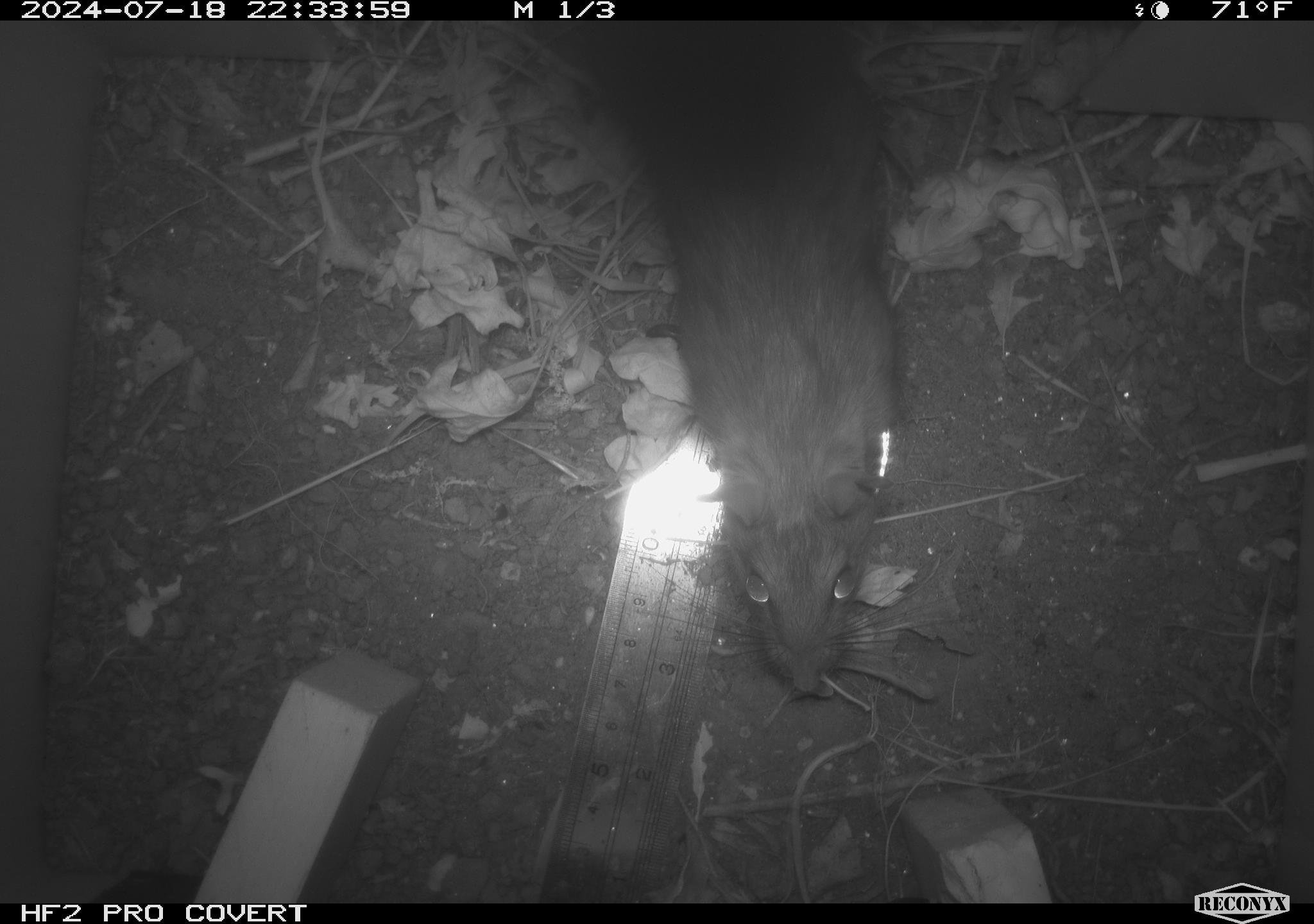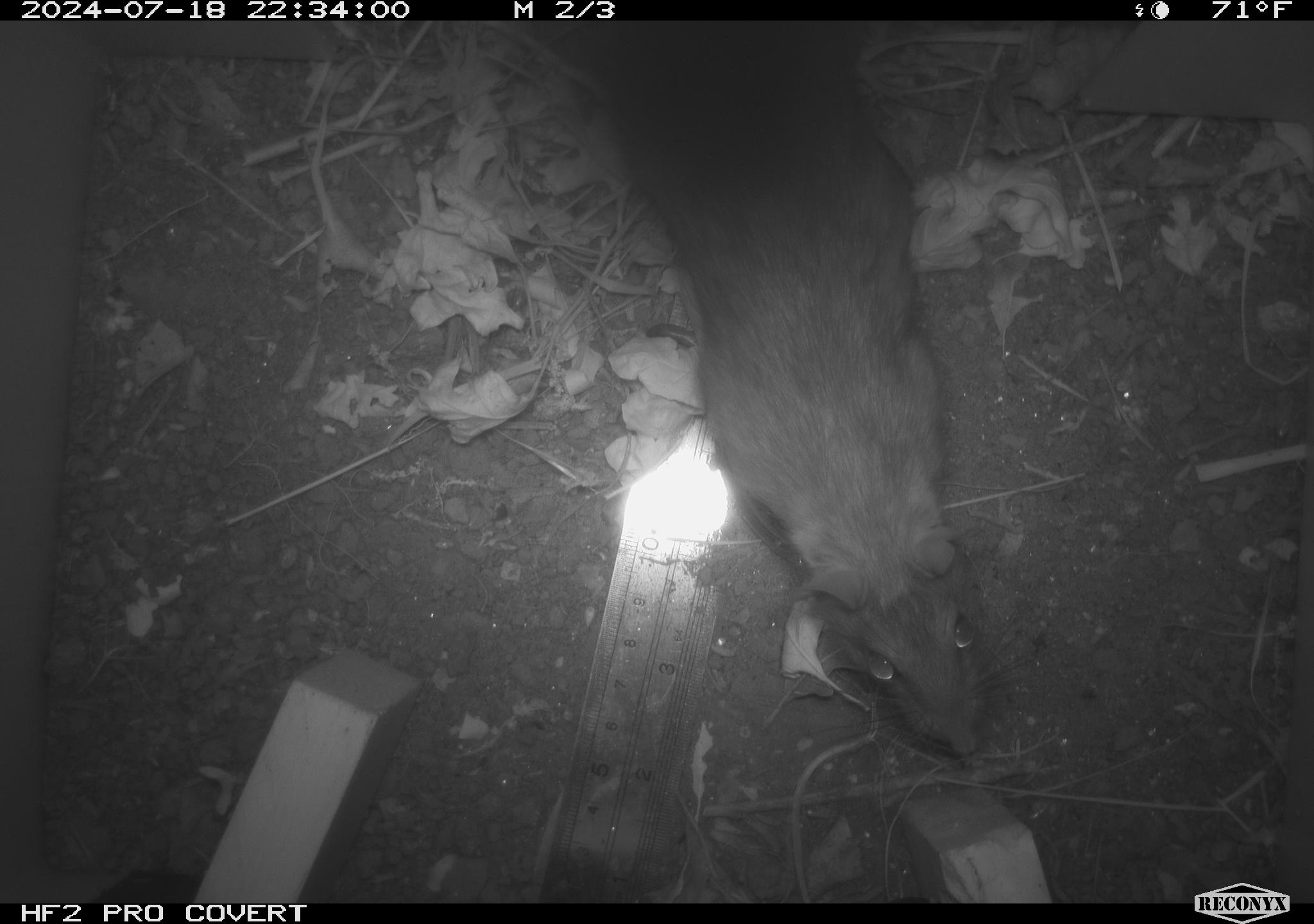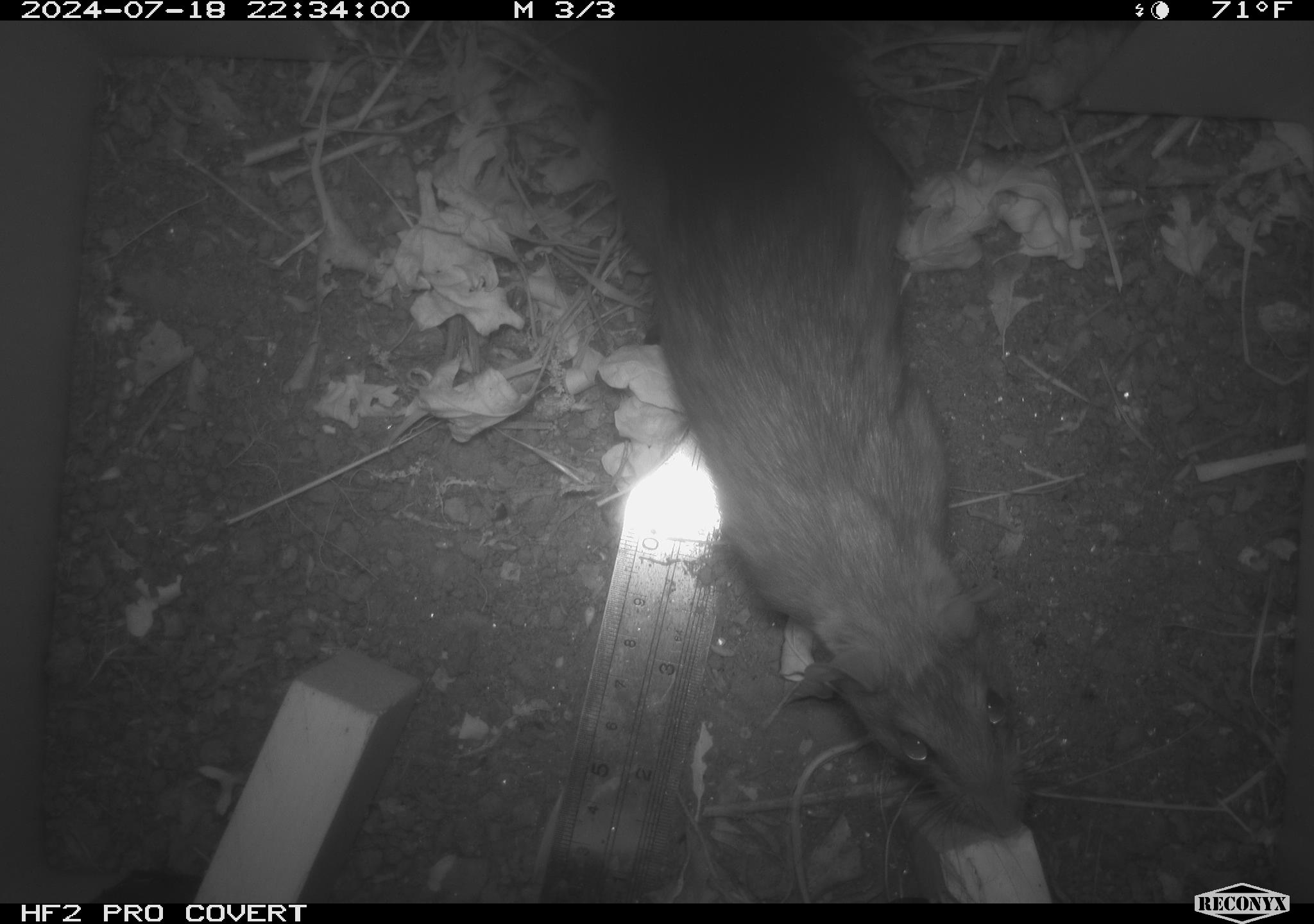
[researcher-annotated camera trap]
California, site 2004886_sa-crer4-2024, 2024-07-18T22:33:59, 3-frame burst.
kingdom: Animalia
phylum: Chordata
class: Mammalia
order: Rodentia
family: Muridae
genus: Rattus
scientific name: Rattus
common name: rat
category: rattus species